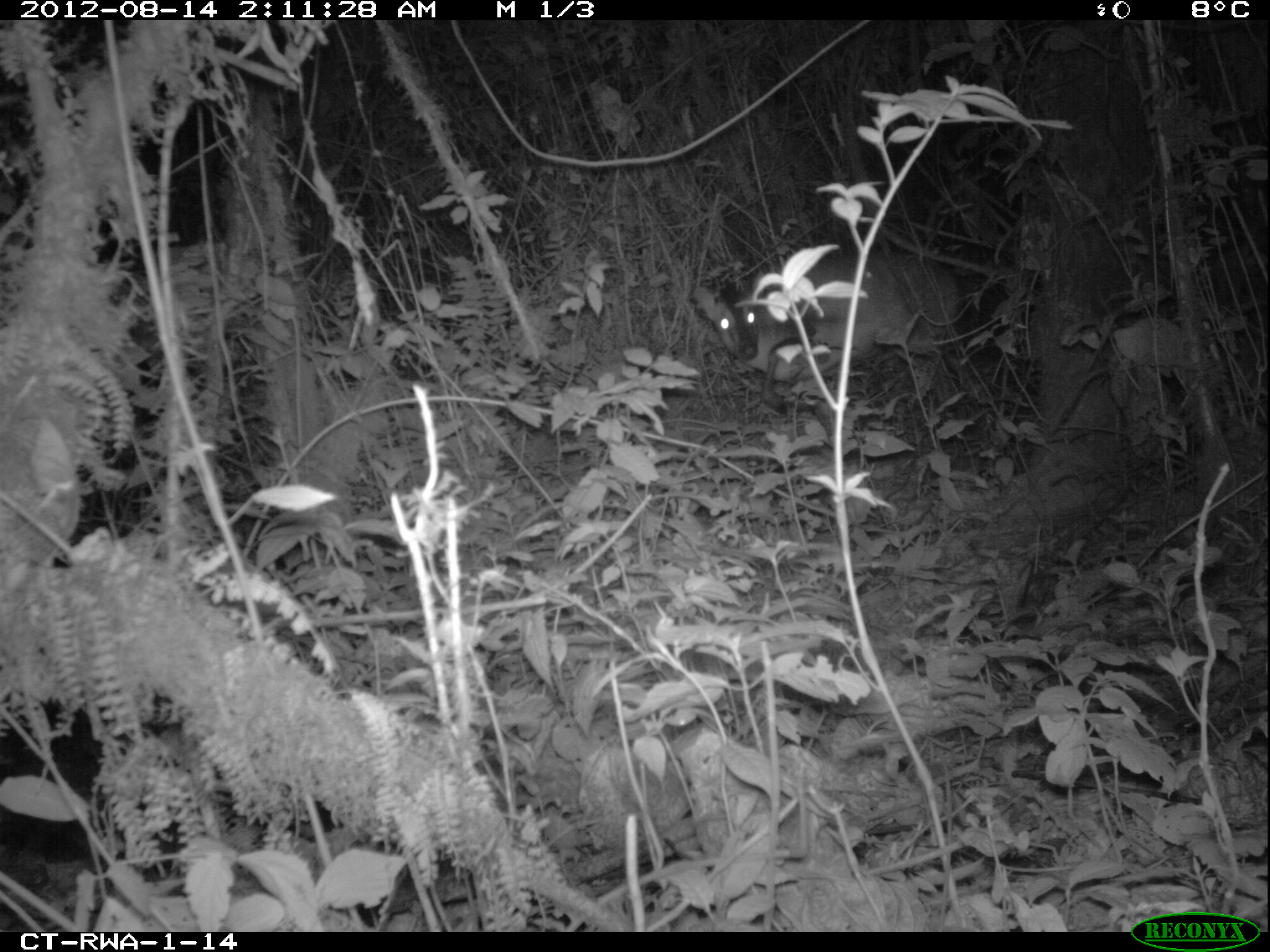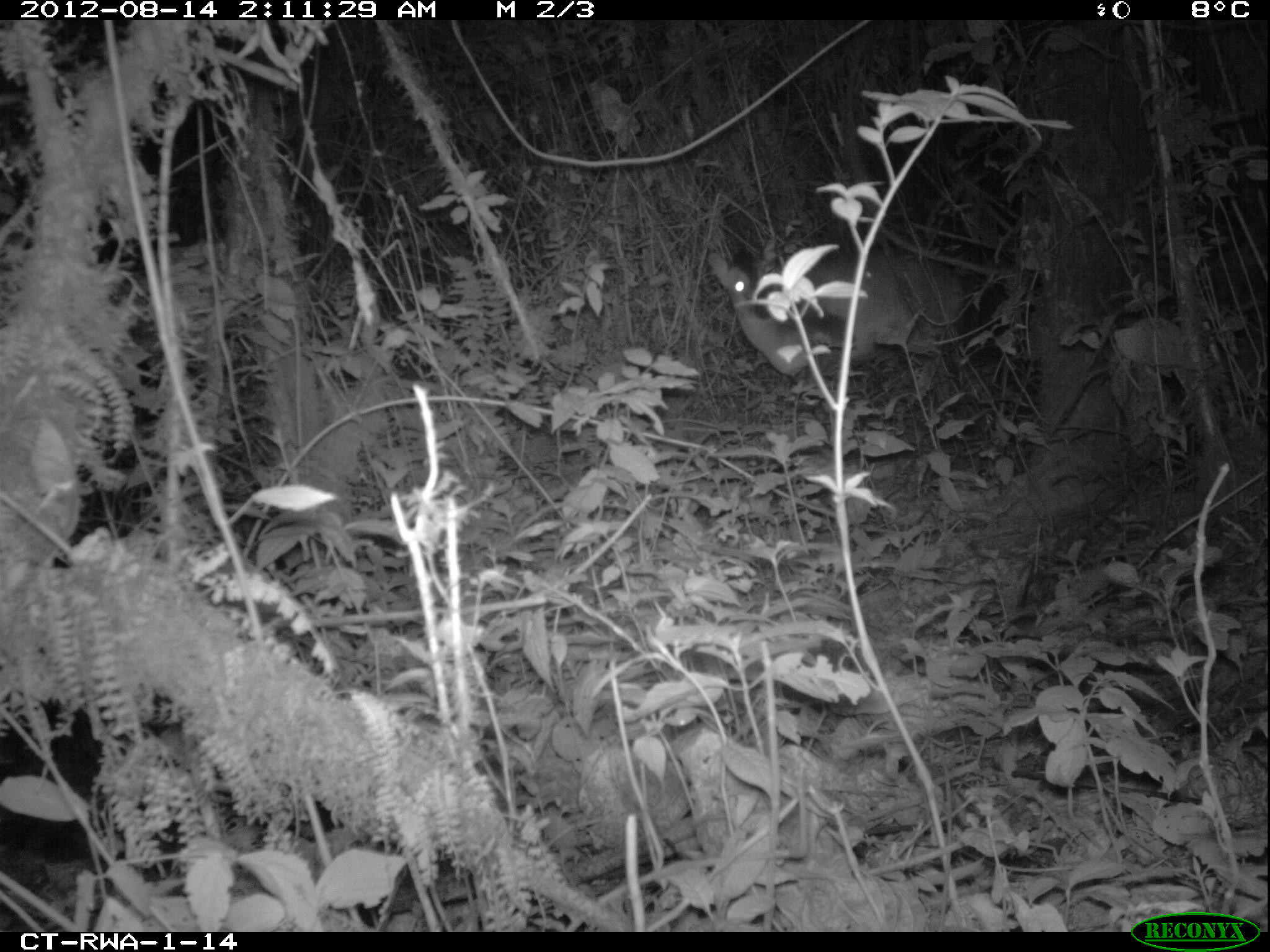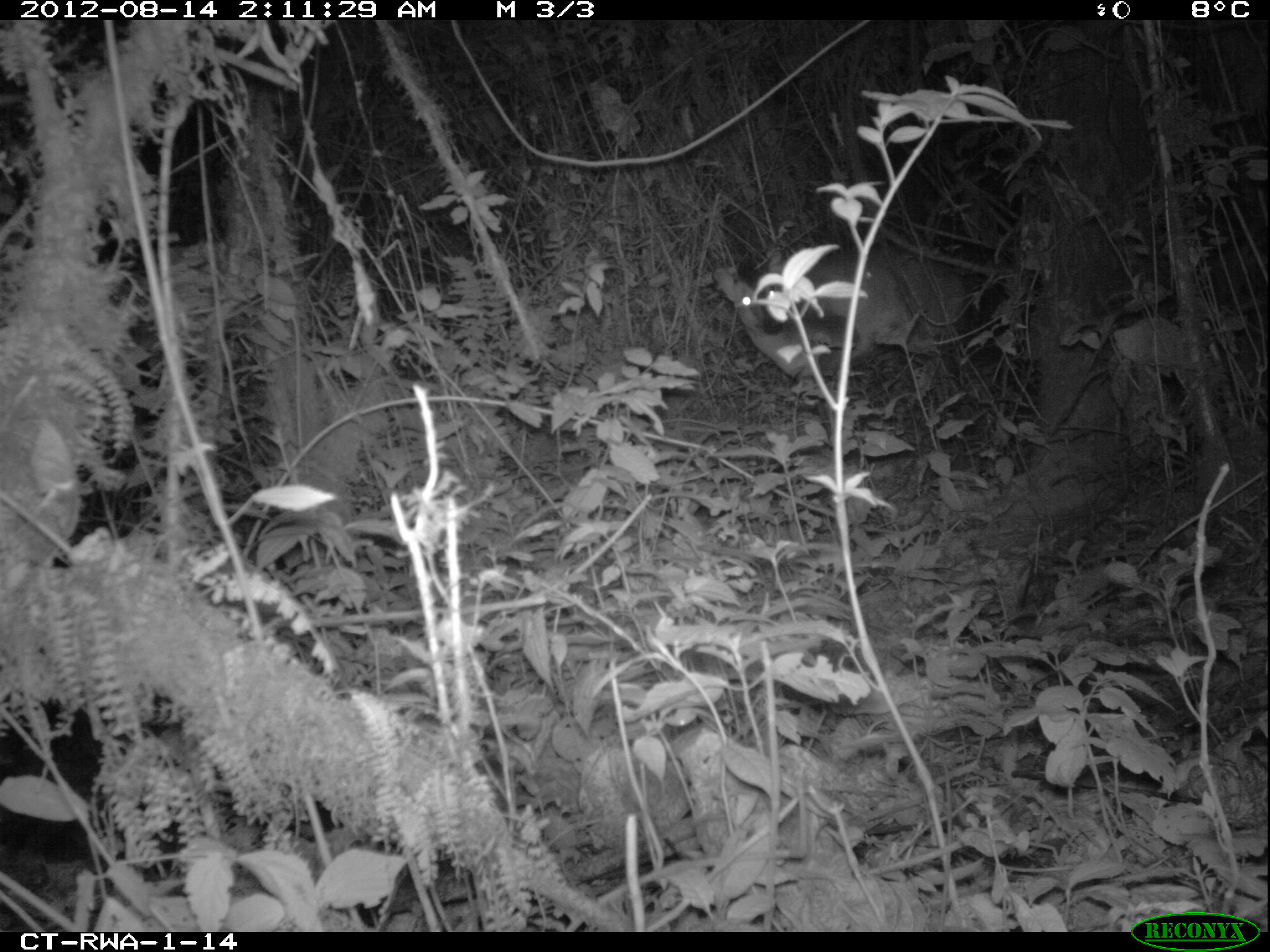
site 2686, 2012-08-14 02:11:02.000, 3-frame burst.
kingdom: Animalia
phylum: Chordata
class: Mammalia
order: Artiodactyla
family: Bovidae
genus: Cephalophus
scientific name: Cephalophus nigrifrons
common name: black-fronted duiker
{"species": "Cephalophus nigrifrons (black-fronted duiker)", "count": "1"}